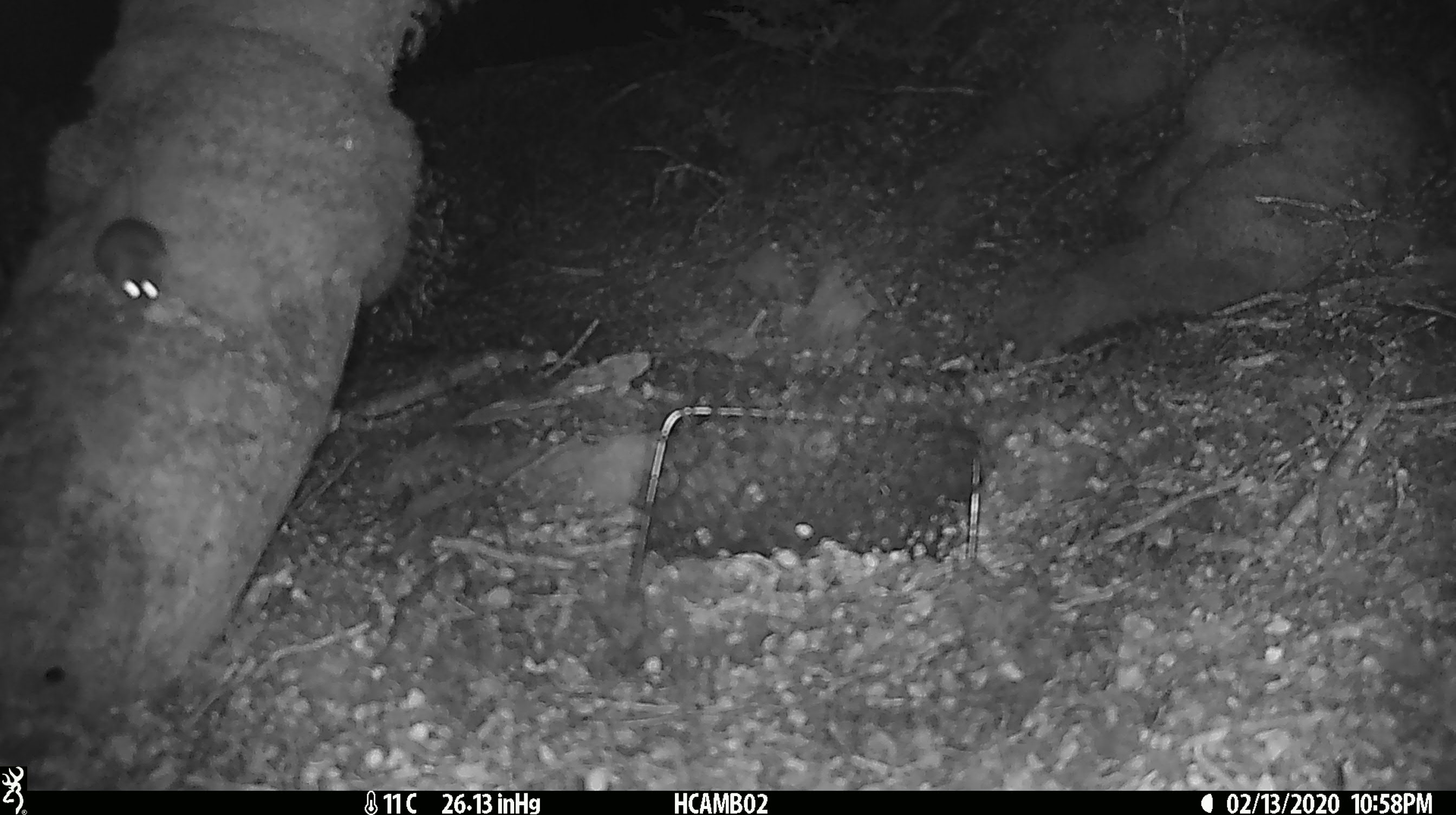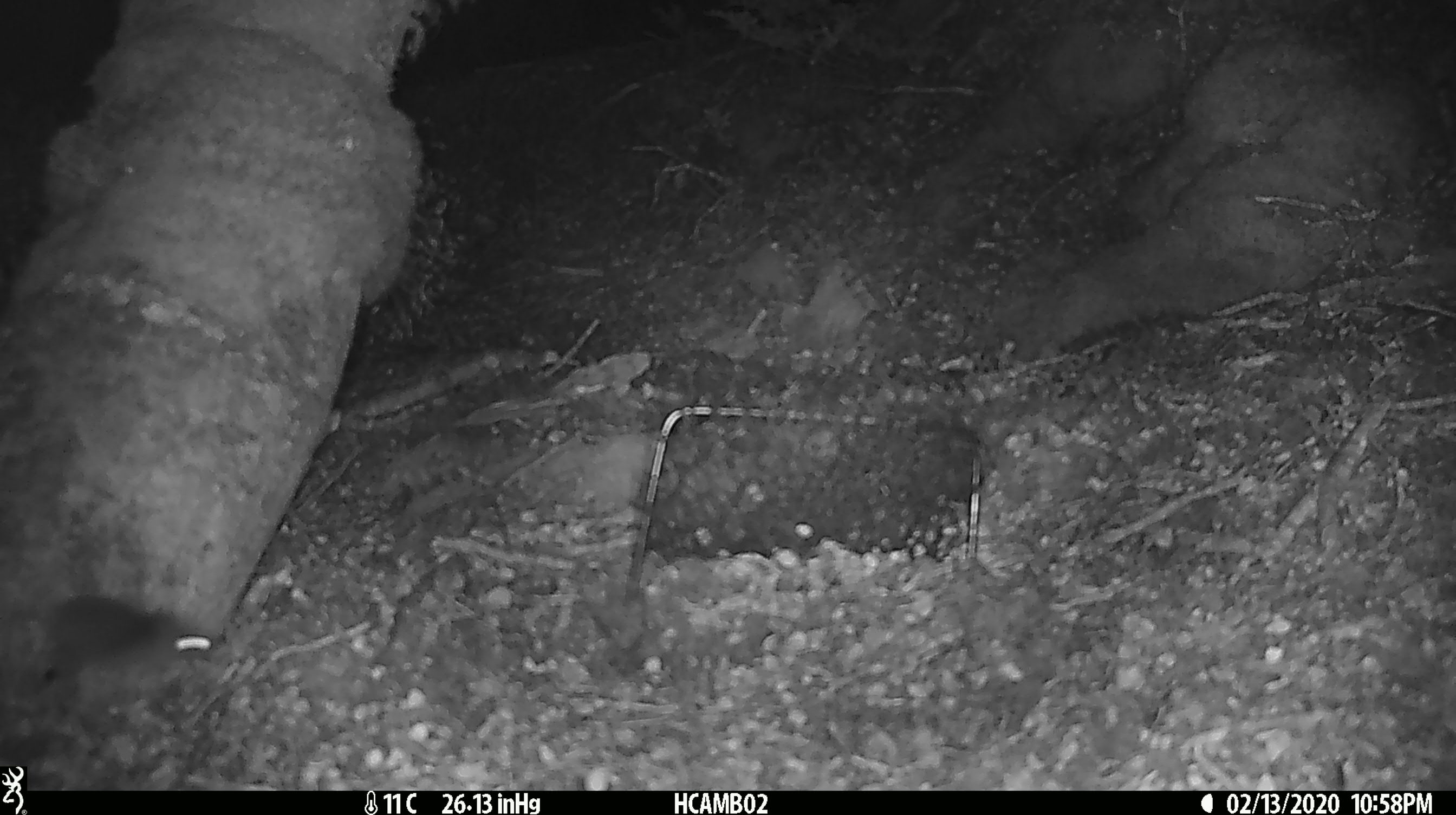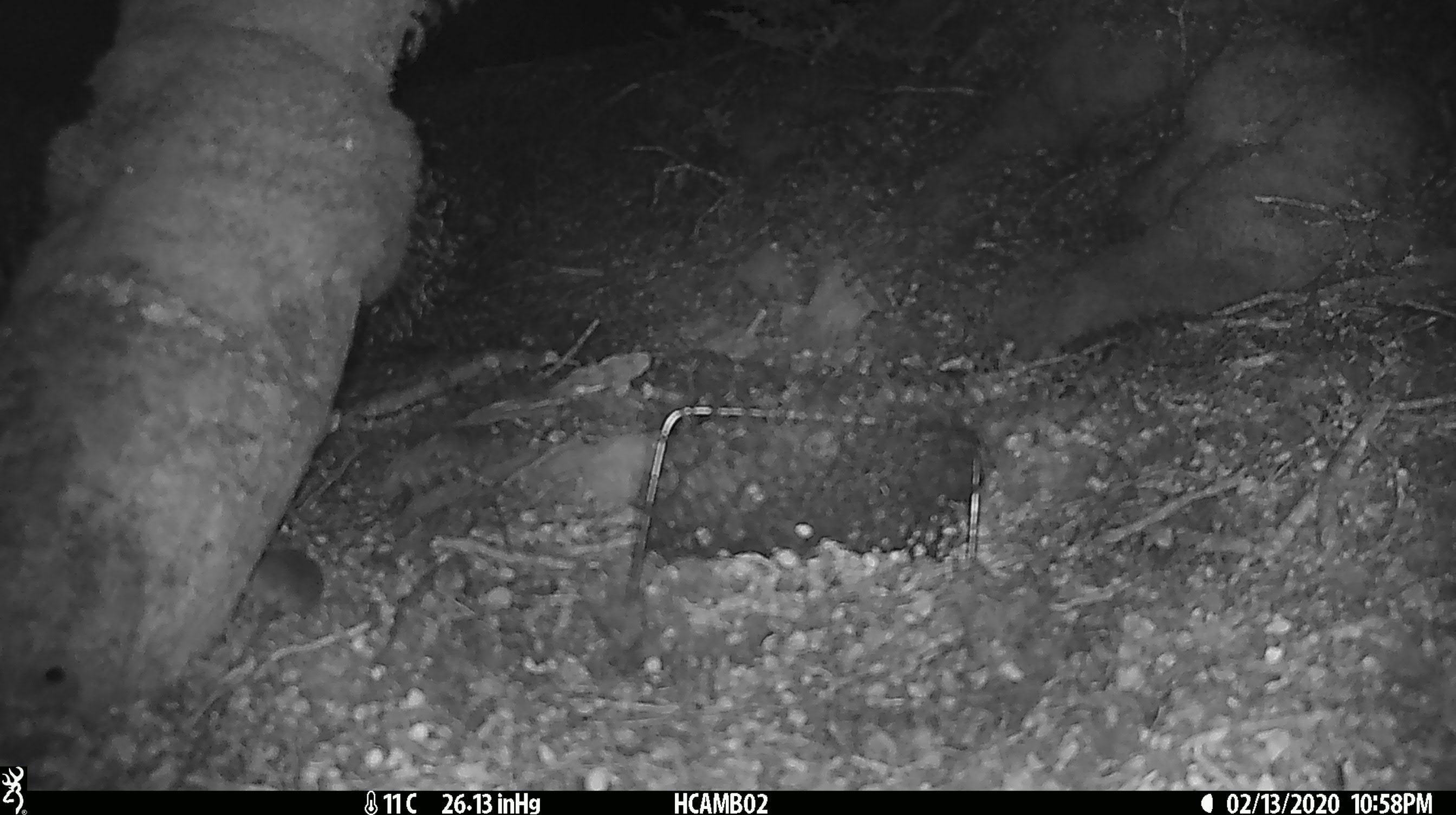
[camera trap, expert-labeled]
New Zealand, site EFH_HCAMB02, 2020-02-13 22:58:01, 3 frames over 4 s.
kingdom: Animalia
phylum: Chordata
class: Mammalia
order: Rodentia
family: Muridae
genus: Mus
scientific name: Mus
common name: mouse